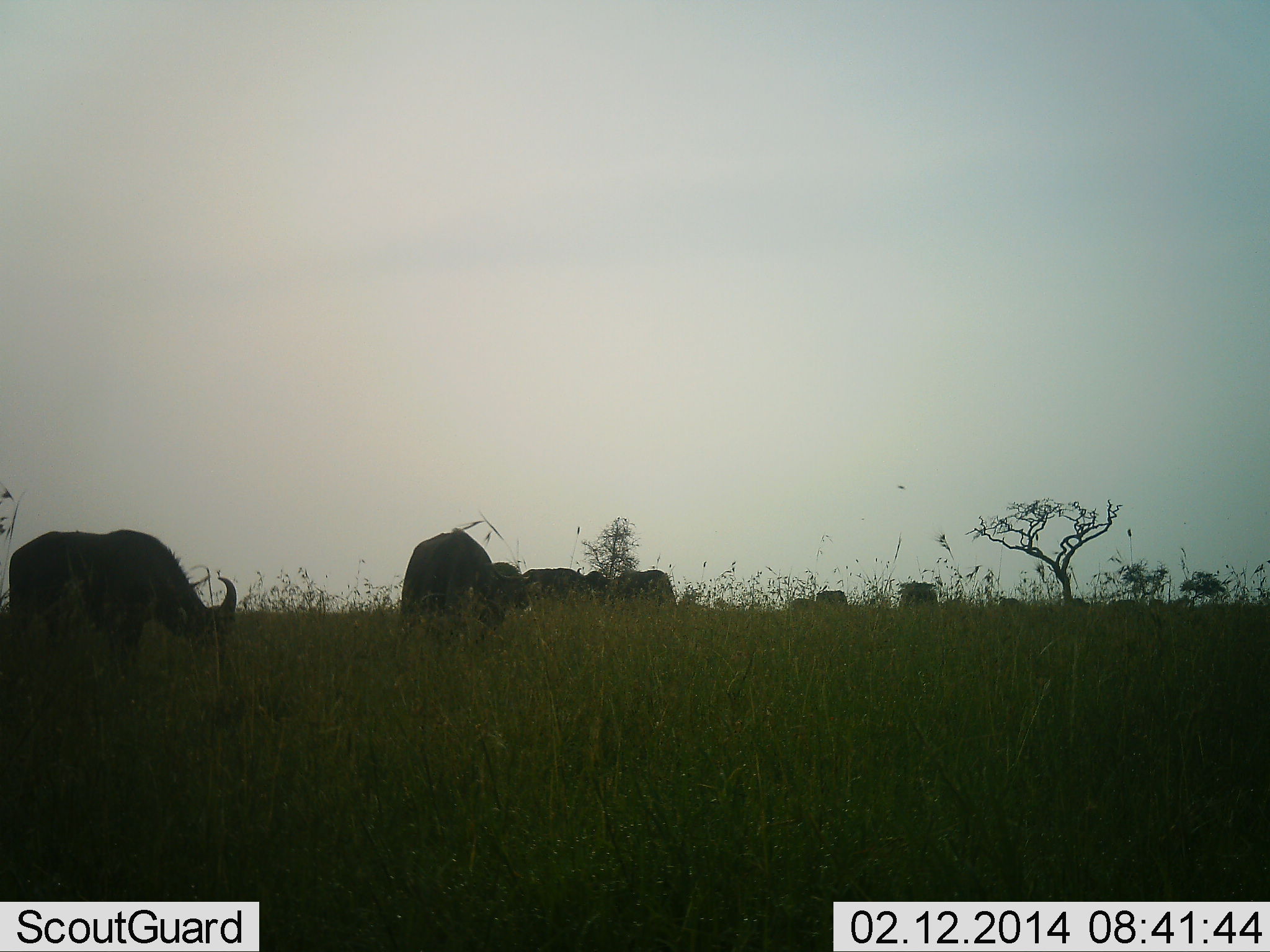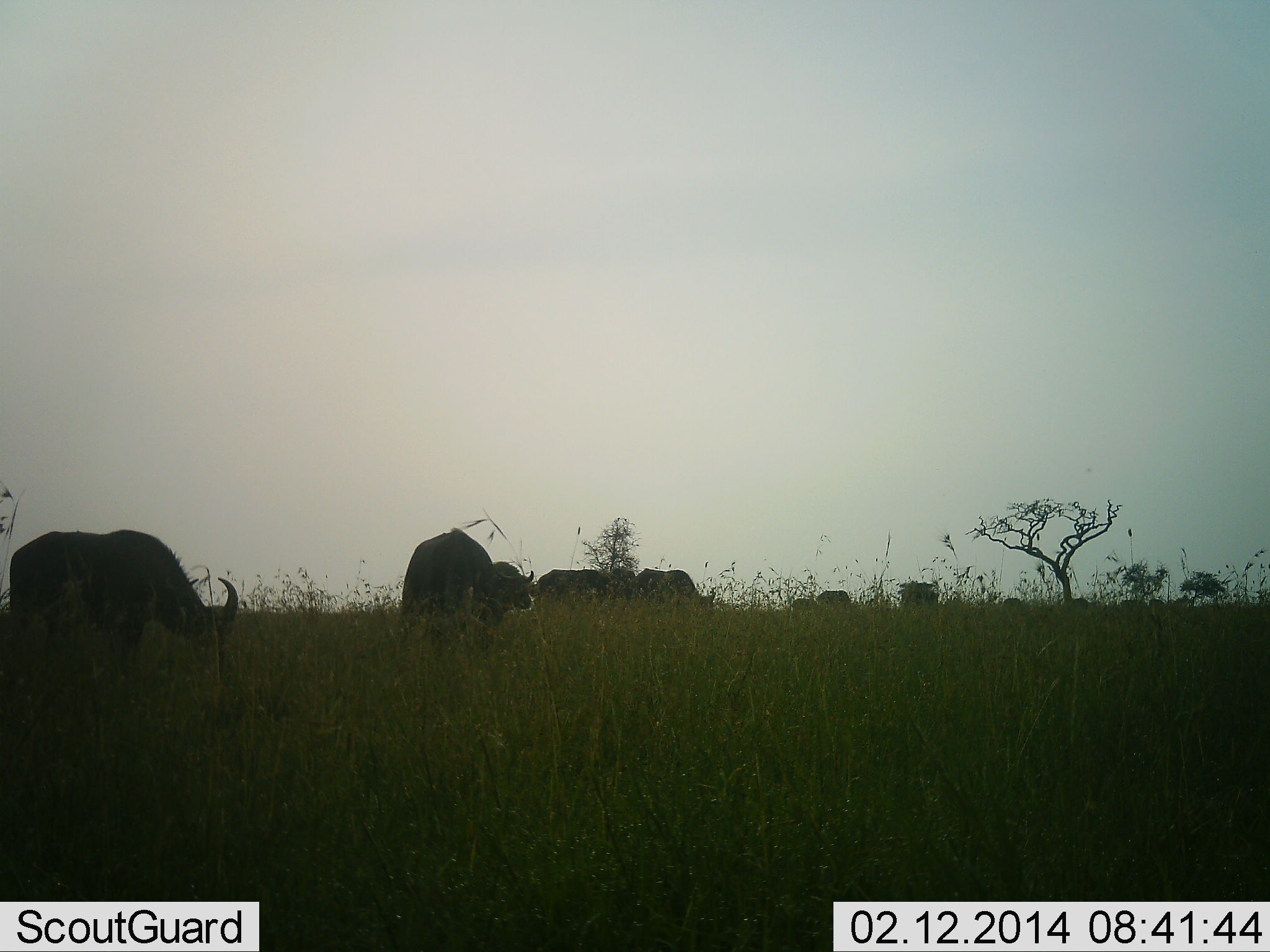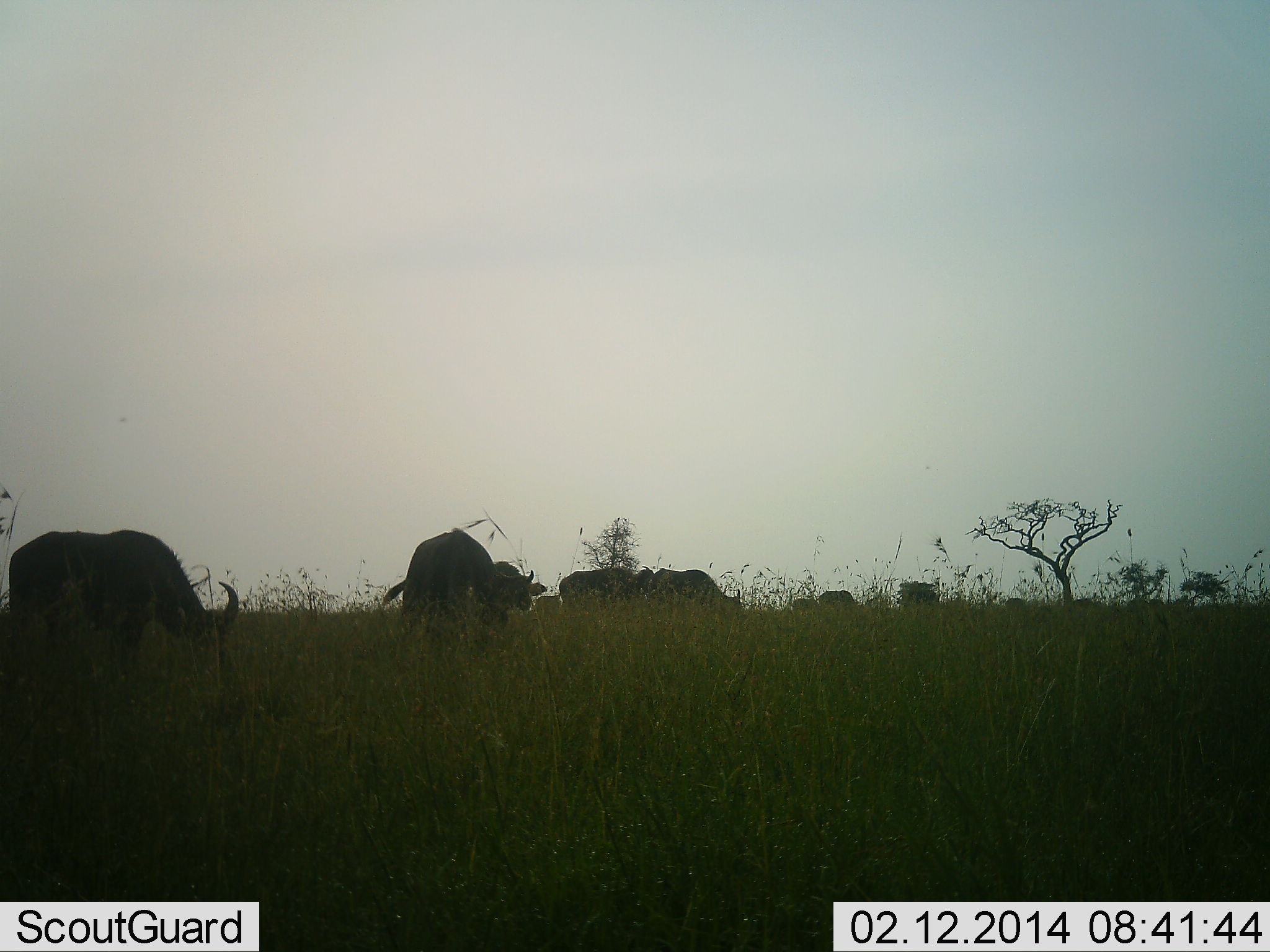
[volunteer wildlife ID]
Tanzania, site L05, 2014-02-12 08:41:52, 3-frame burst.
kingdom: Animalia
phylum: Chordata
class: Mammalia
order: Artiodactyla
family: Bovidae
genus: Syncerus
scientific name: Syncerus caffer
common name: cape buffalo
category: buffalo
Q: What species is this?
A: Buffalo (cape buffalo) (Syncerus caffer).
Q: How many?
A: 6.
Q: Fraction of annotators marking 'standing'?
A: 50%.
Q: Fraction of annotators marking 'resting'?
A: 0%.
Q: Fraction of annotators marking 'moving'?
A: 60%.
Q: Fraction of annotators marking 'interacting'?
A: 0%.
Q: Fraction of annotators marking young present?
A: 0%.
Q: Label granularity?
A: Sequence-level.